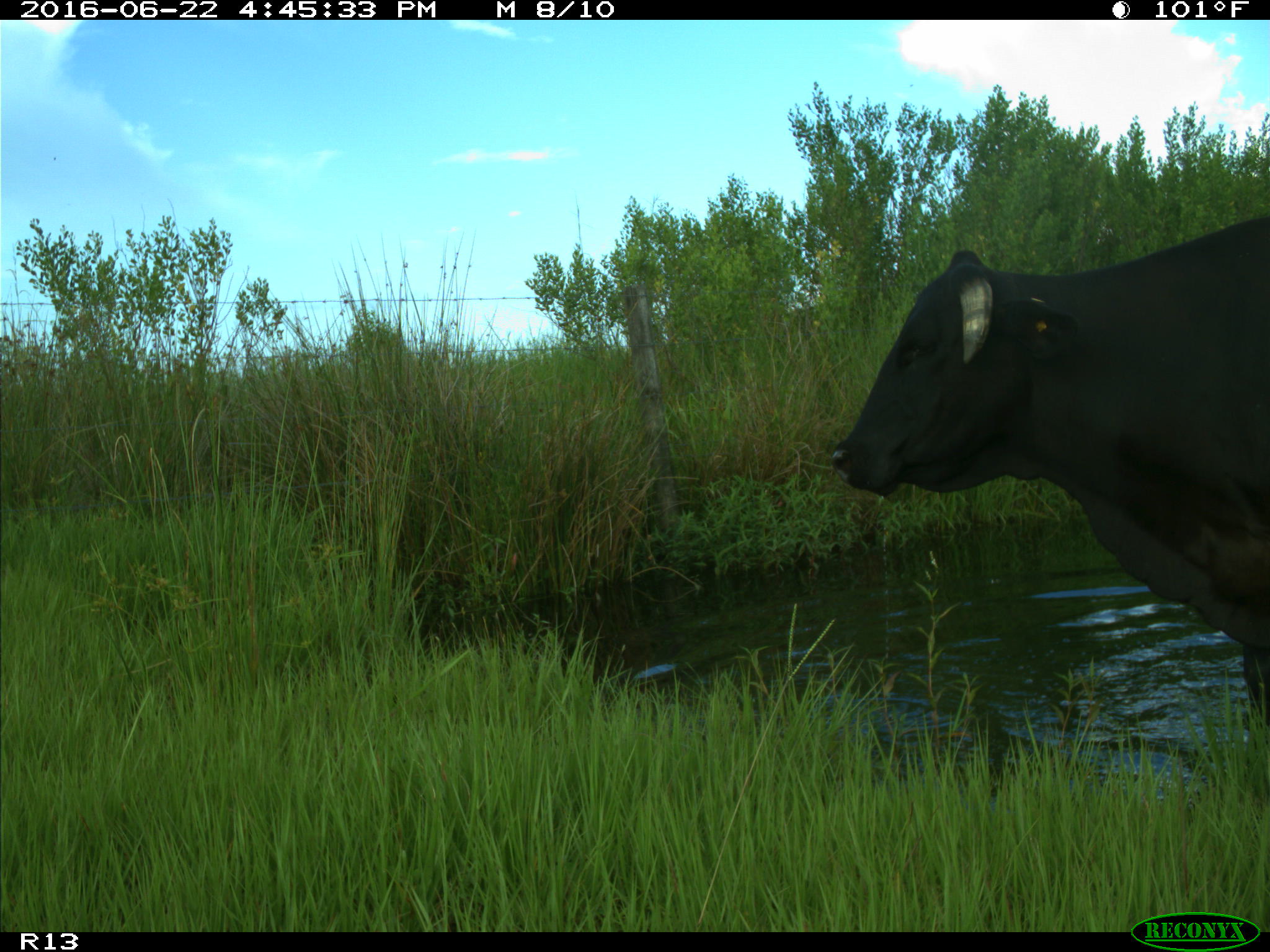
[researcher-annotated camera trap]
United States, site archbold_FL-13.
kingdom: Animalia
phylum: Chordata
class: Mammalia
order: Artiodactyla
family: Bovidae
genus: Bos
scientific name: Bos taurus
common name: domestic cow